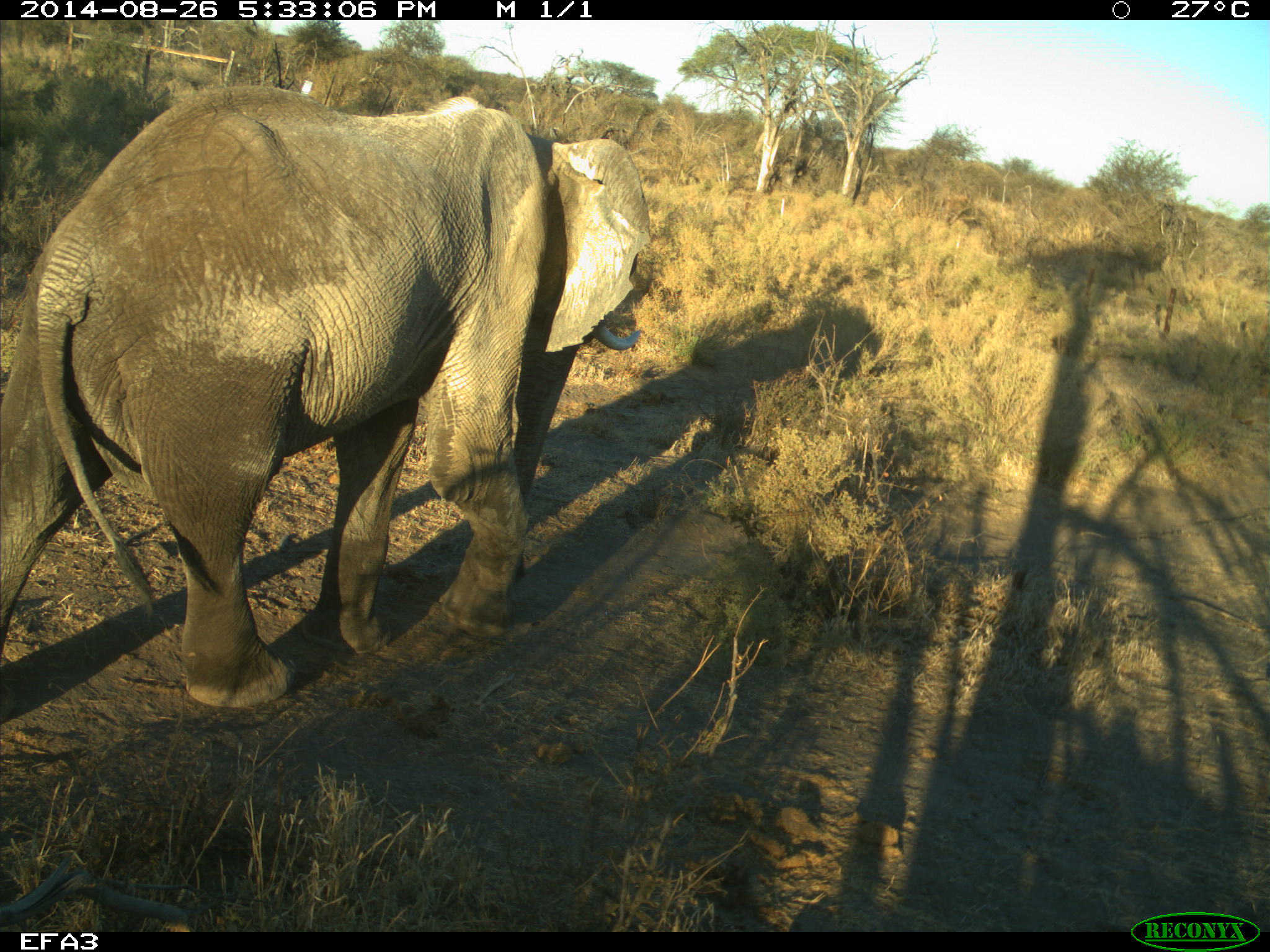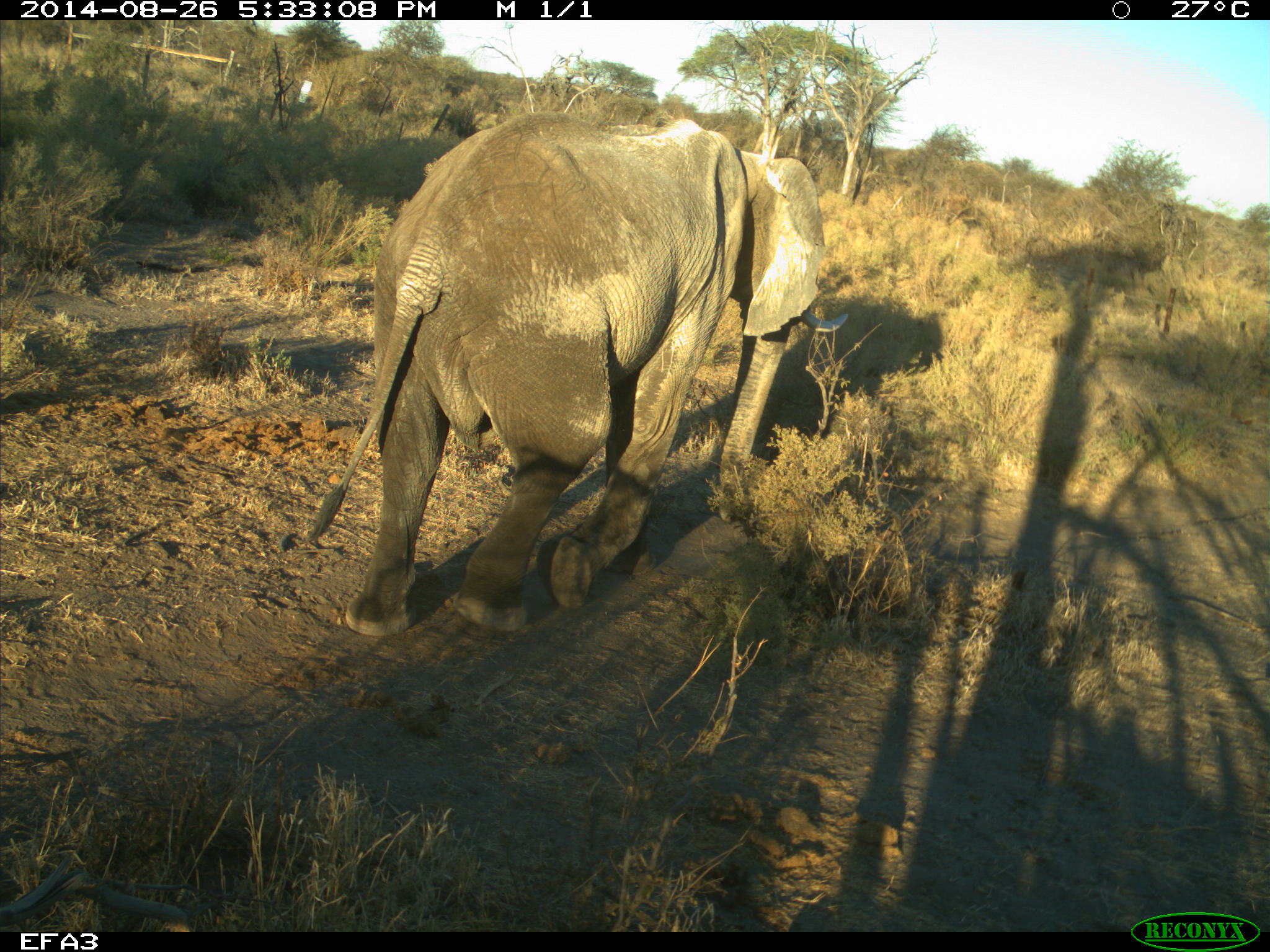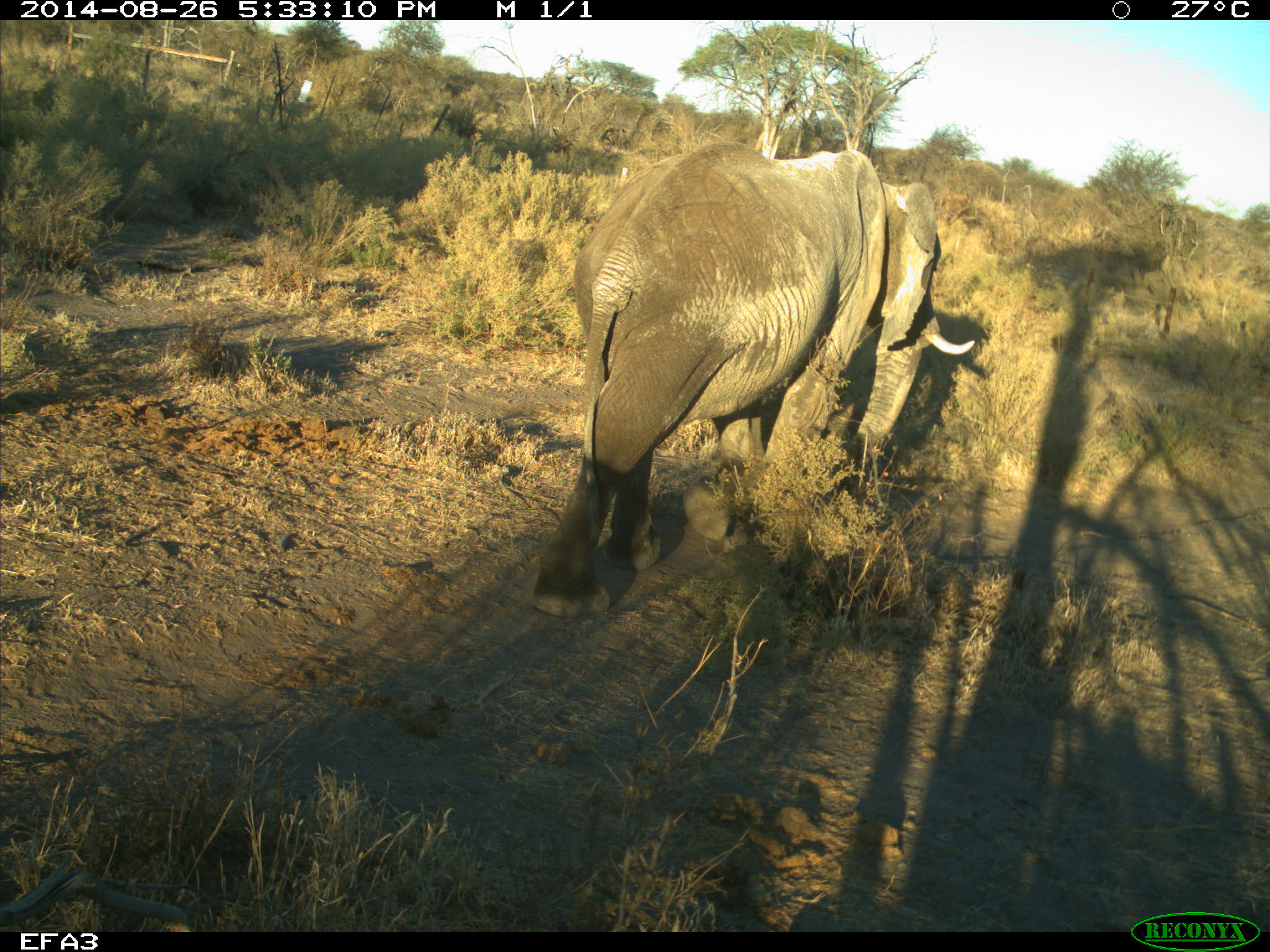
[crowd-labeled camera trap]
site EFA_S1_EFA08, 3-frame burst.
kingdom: Animalia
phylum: Chordata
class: Mammalia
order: Proboscidea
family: Elephantidae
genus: Loxodonta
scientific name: Loxodonta africana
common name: african bush elephant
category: elephant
Elephant (african bush elephant) (Loxodonta africana), count 1. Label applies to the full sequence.